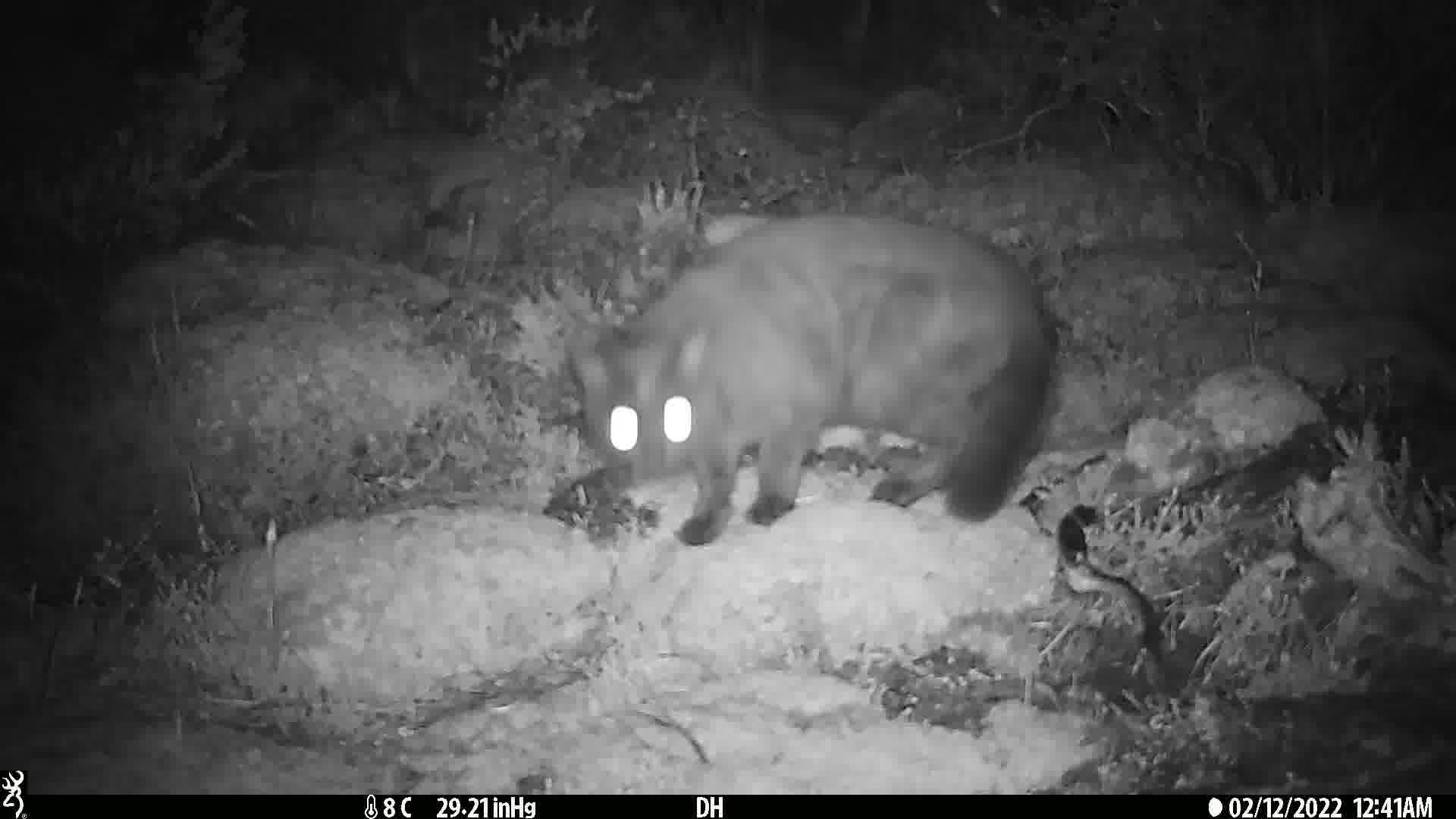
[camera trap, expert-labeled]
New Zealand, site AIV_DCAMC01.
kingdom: Animalia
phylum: Chordata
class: Mammalia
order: Carnivora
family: Felidae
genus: Felis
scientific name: Felis catus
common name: domestic cat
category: cat